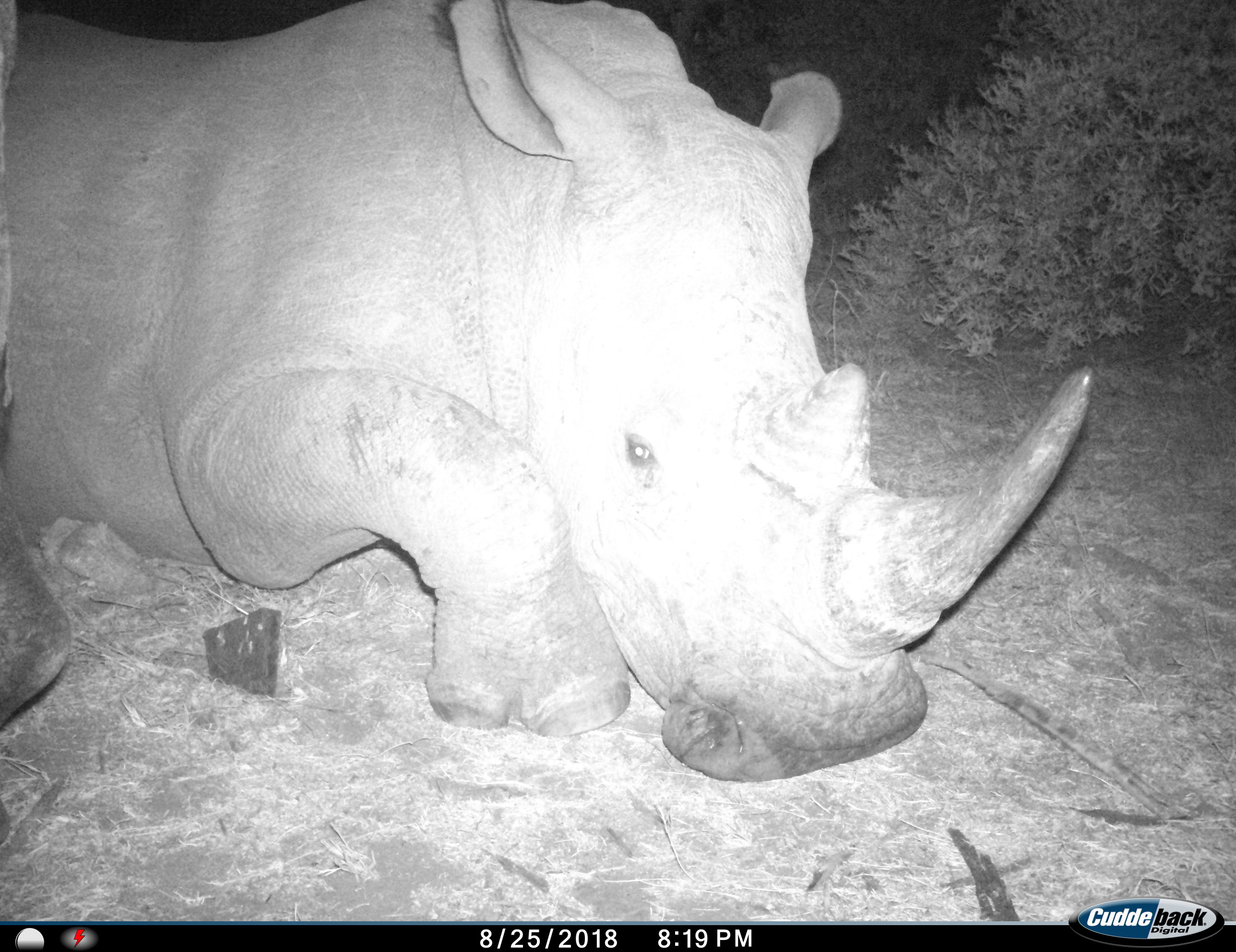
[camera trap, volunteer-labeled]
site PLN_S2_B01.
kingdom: Animalia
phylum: Chordata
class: Mammalia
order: Perissodactyla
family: Rhinocerotidae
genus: Ceratotherium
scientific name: Ceratotherium simum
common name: white rhinoceros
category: rhinoceroswhite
Rhinoceroswhite (white rhinoceros) (Ceratotherium simum), count 1. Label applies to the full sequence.